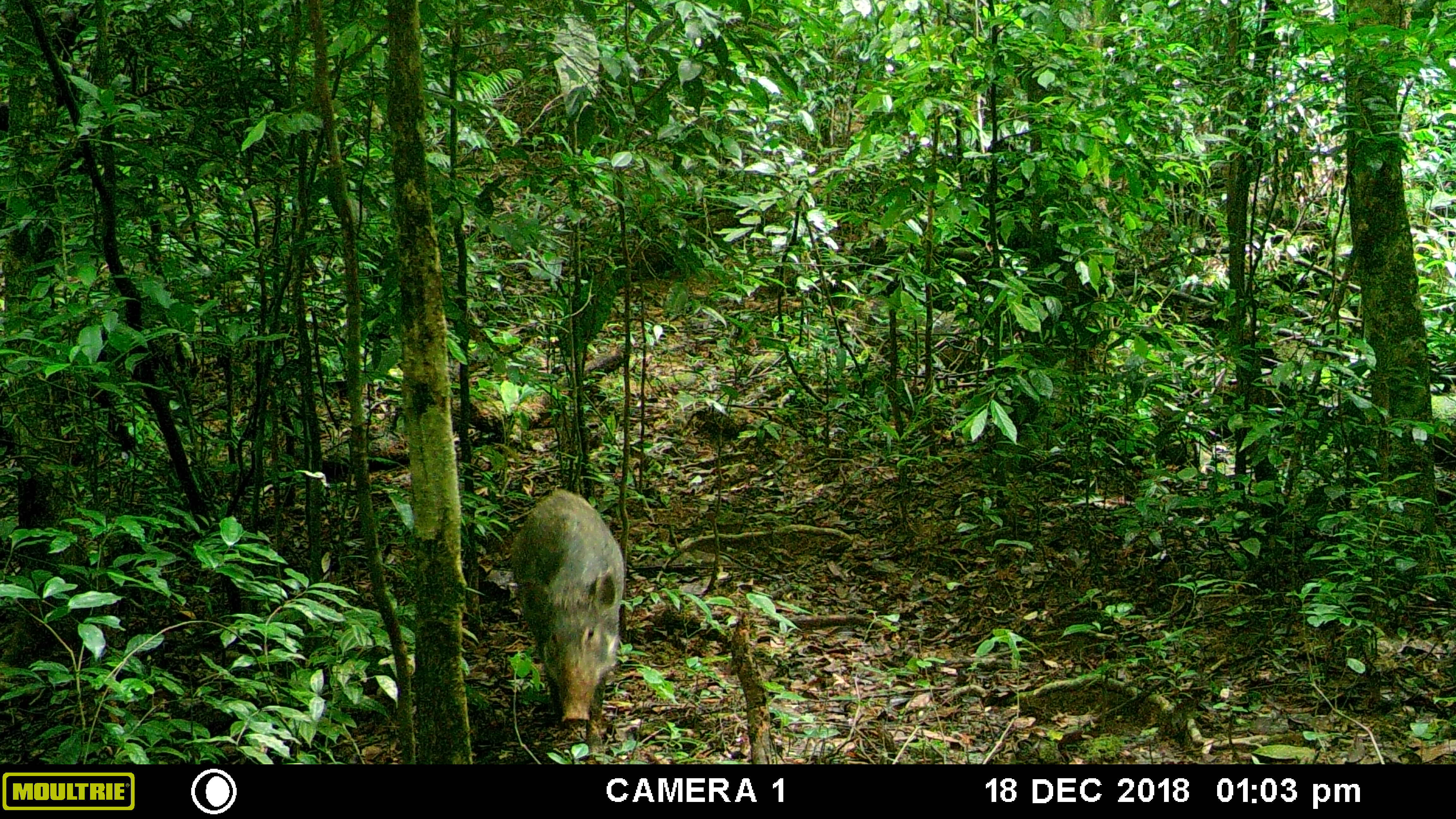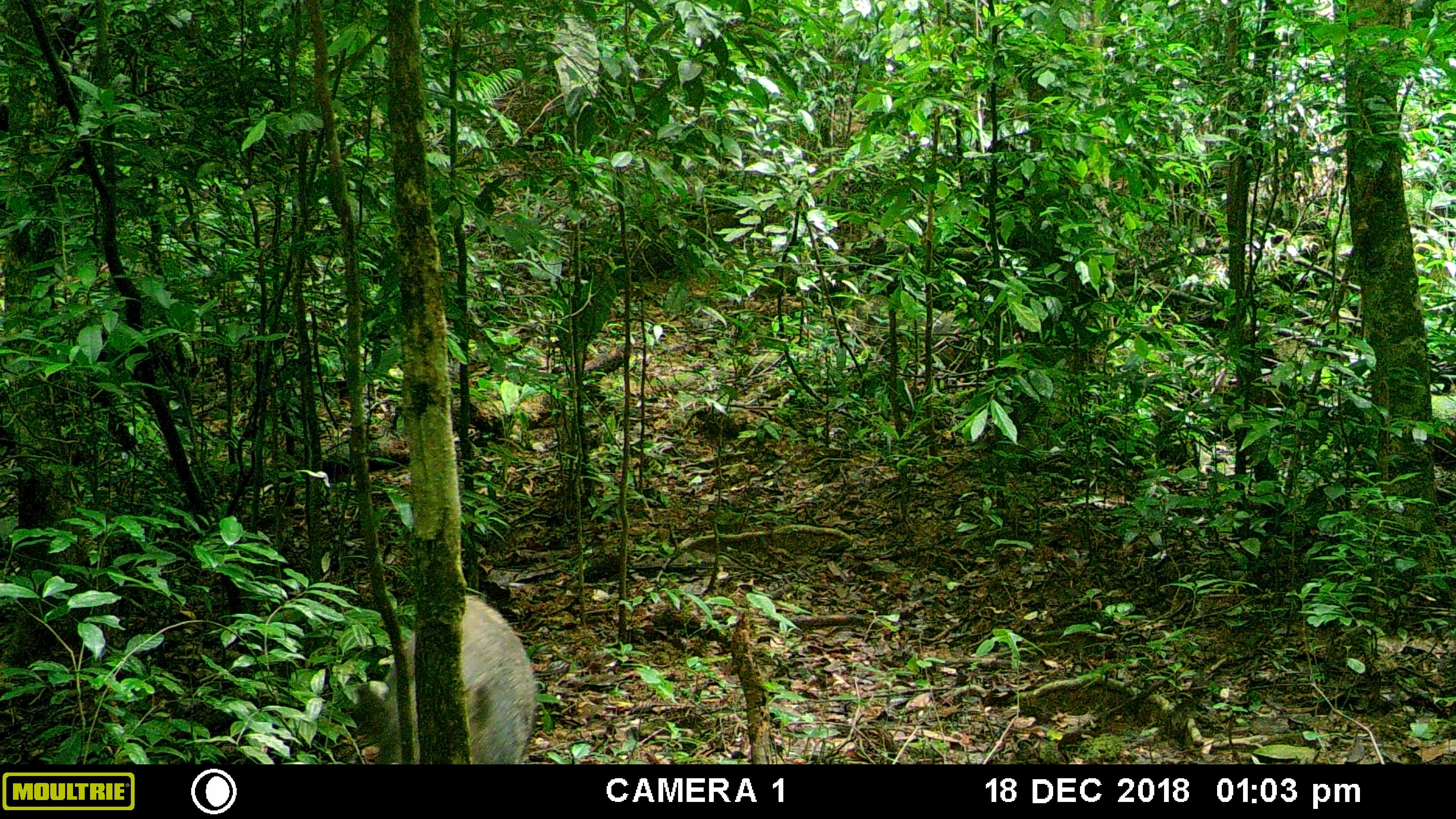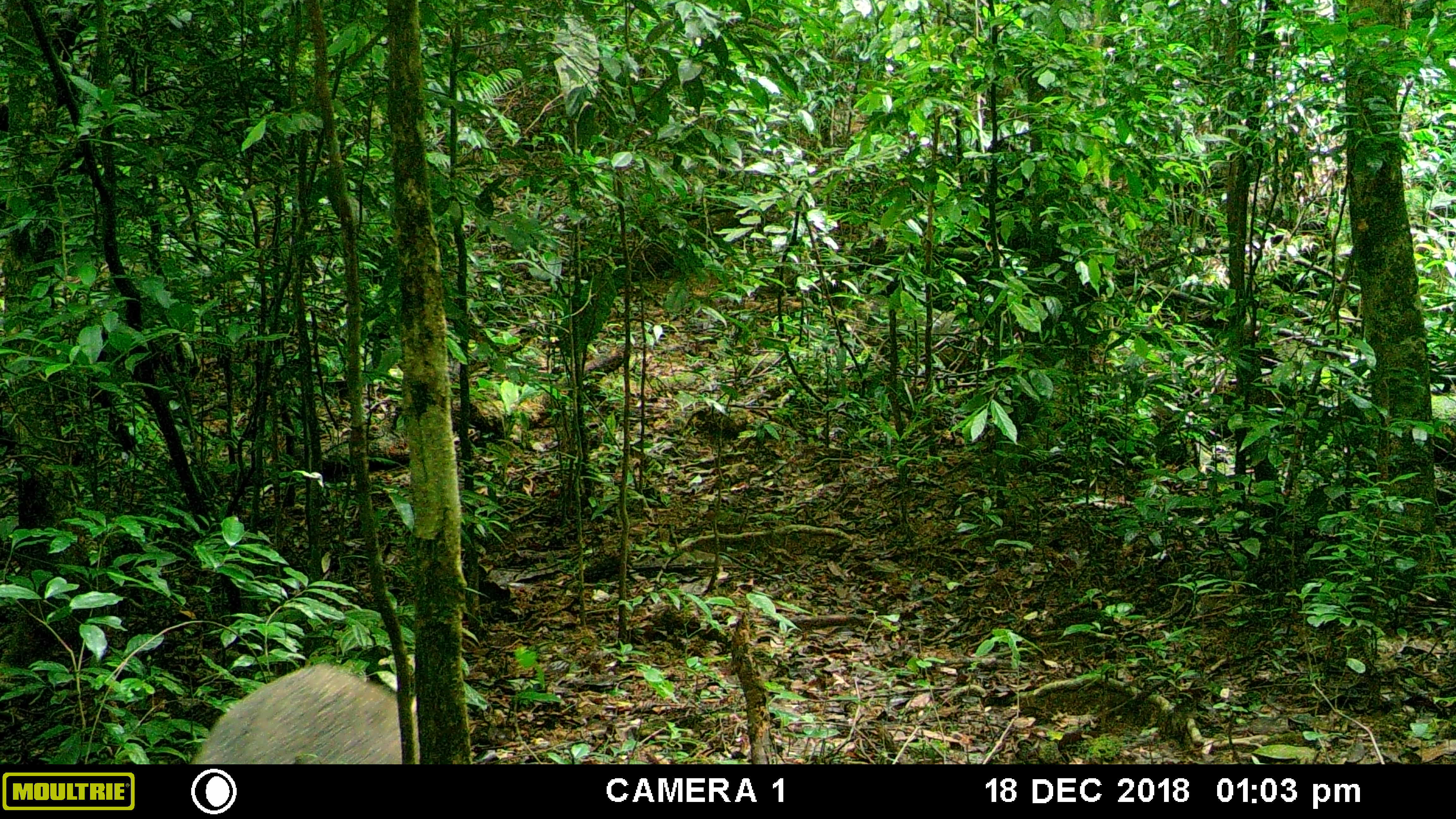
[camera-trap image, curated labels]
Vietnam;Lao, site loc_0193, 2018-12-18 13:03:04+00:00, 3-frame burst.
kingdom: Animalia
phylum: Chordata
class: Mammalia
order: Artiodactyla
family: Suidae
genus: Sus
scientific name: Sus scrofa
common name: eurasian wild pig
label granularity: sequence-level